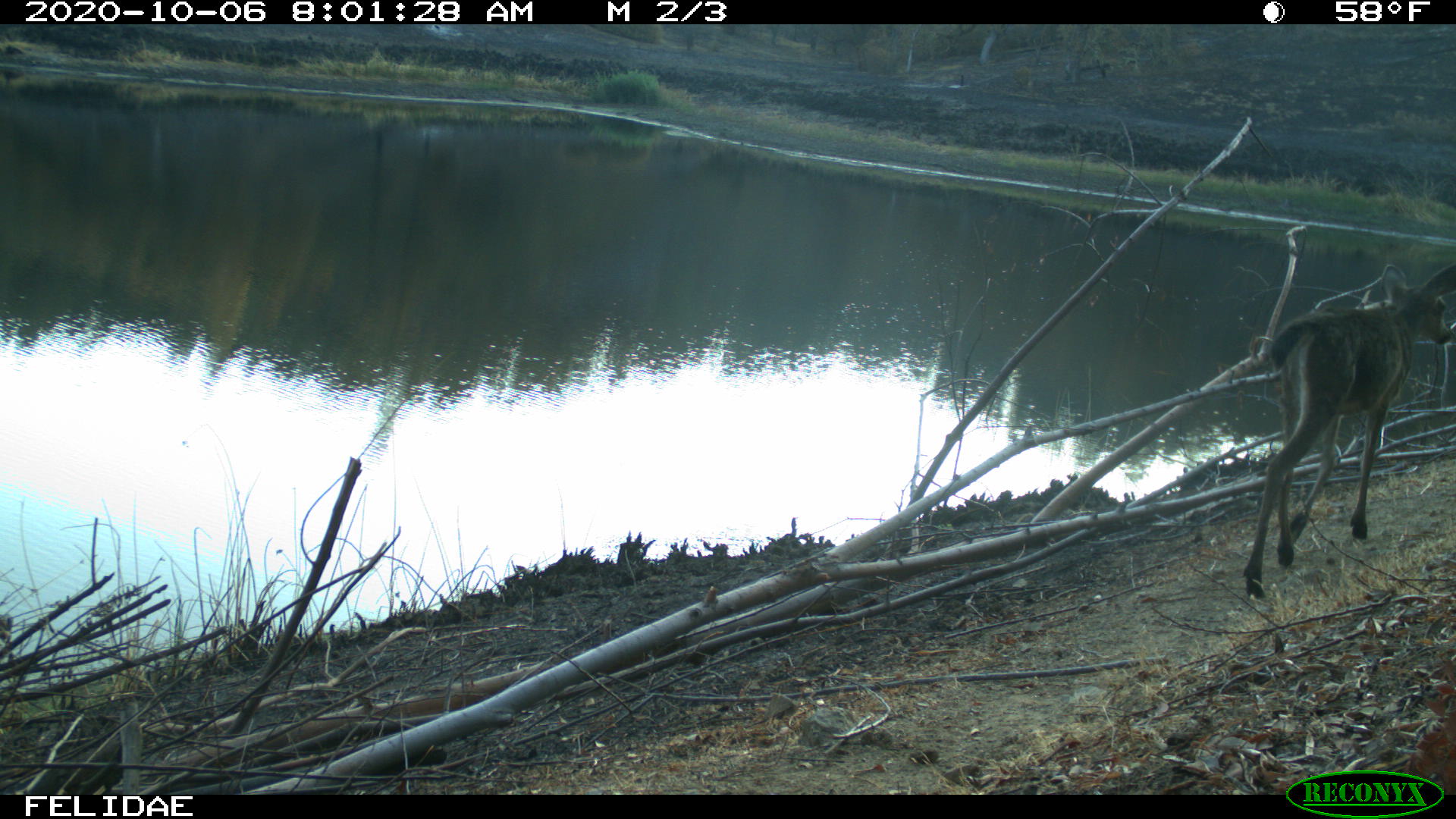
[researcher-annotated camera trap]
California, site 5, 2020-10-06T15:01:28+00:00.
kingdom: Animalia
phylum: Chordata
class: Mammalia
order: Artiodactyla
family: Cervidae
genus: Odocoileus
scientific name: Odocoileus hemionus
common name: mule deer